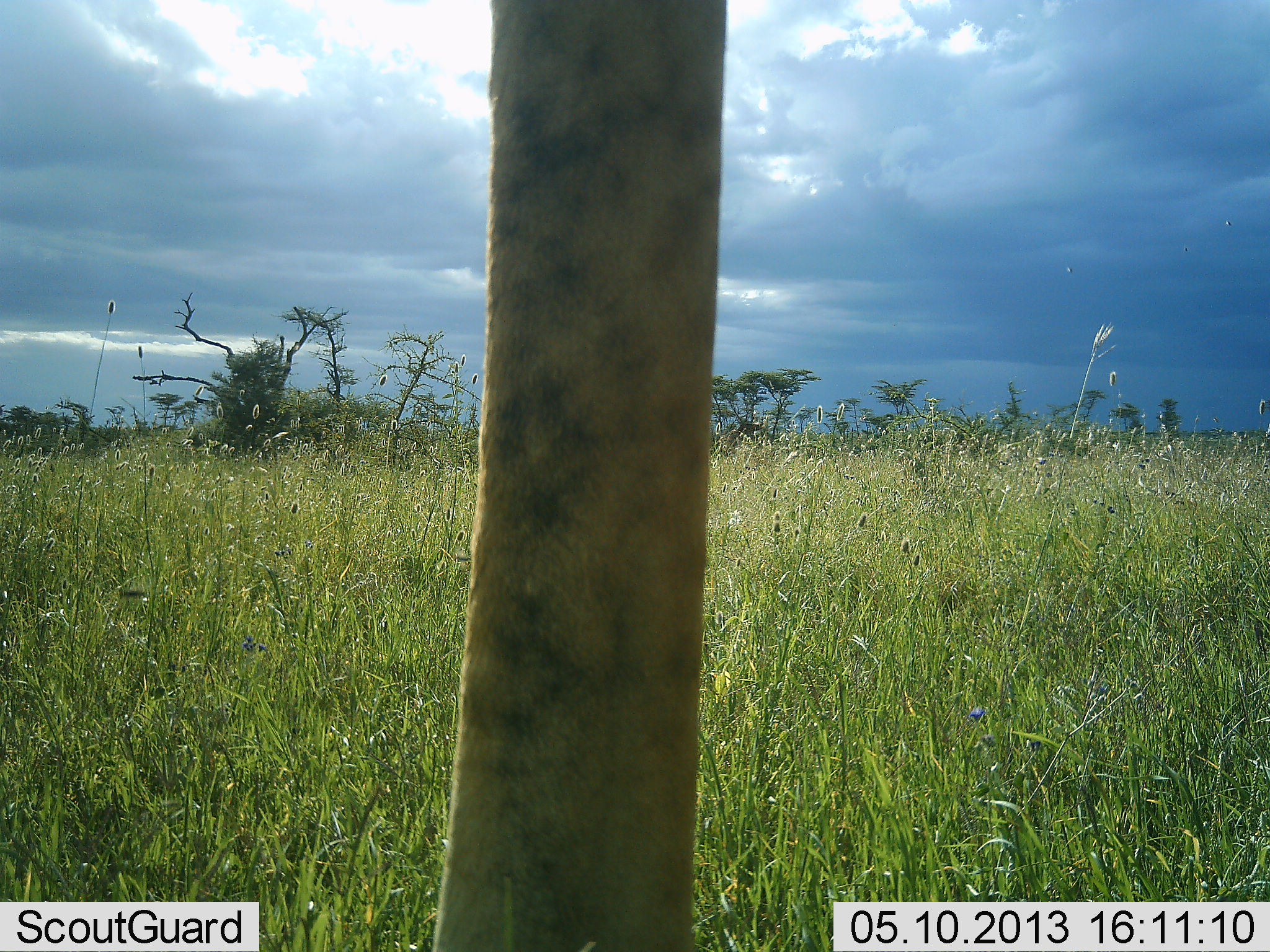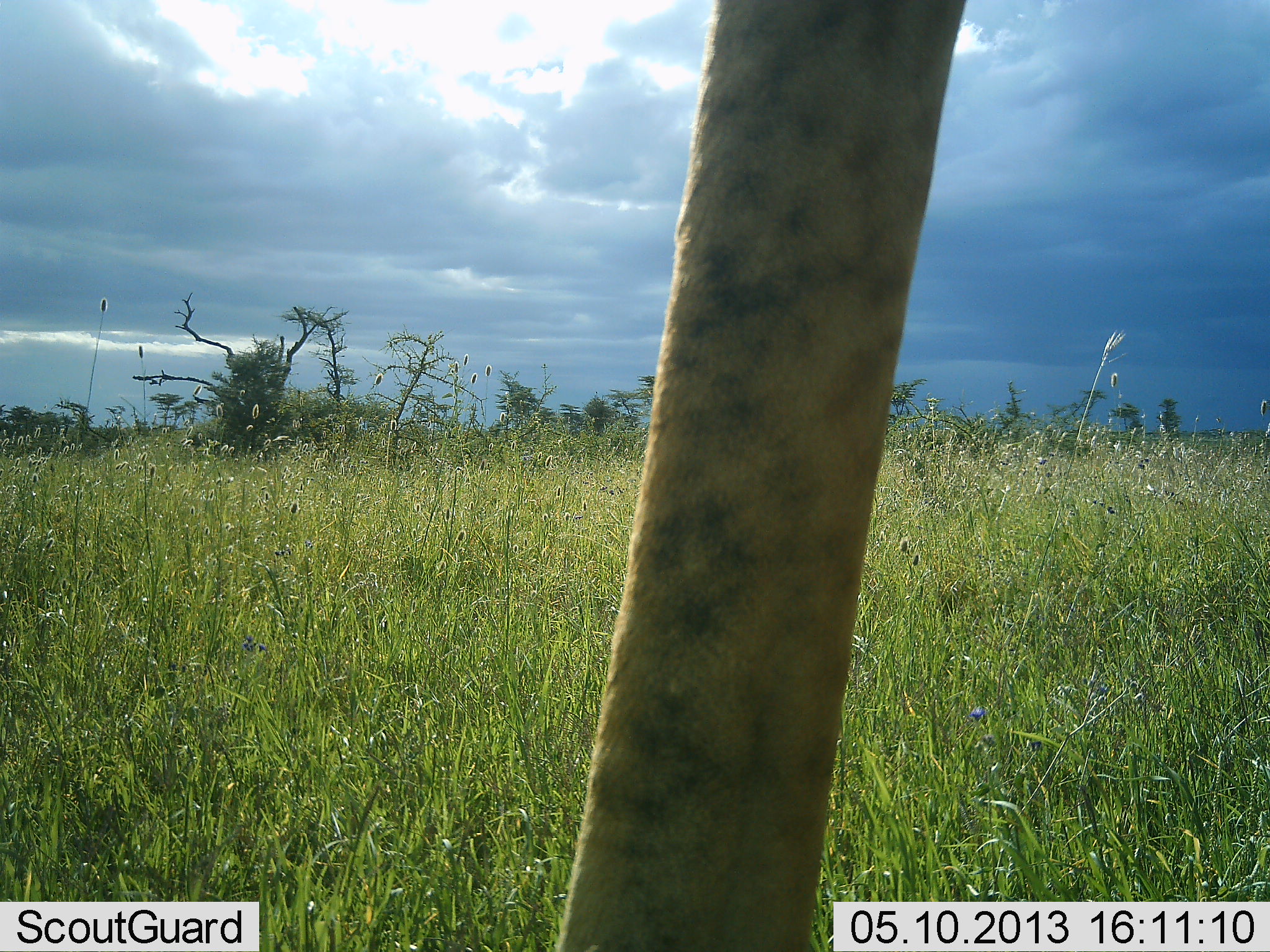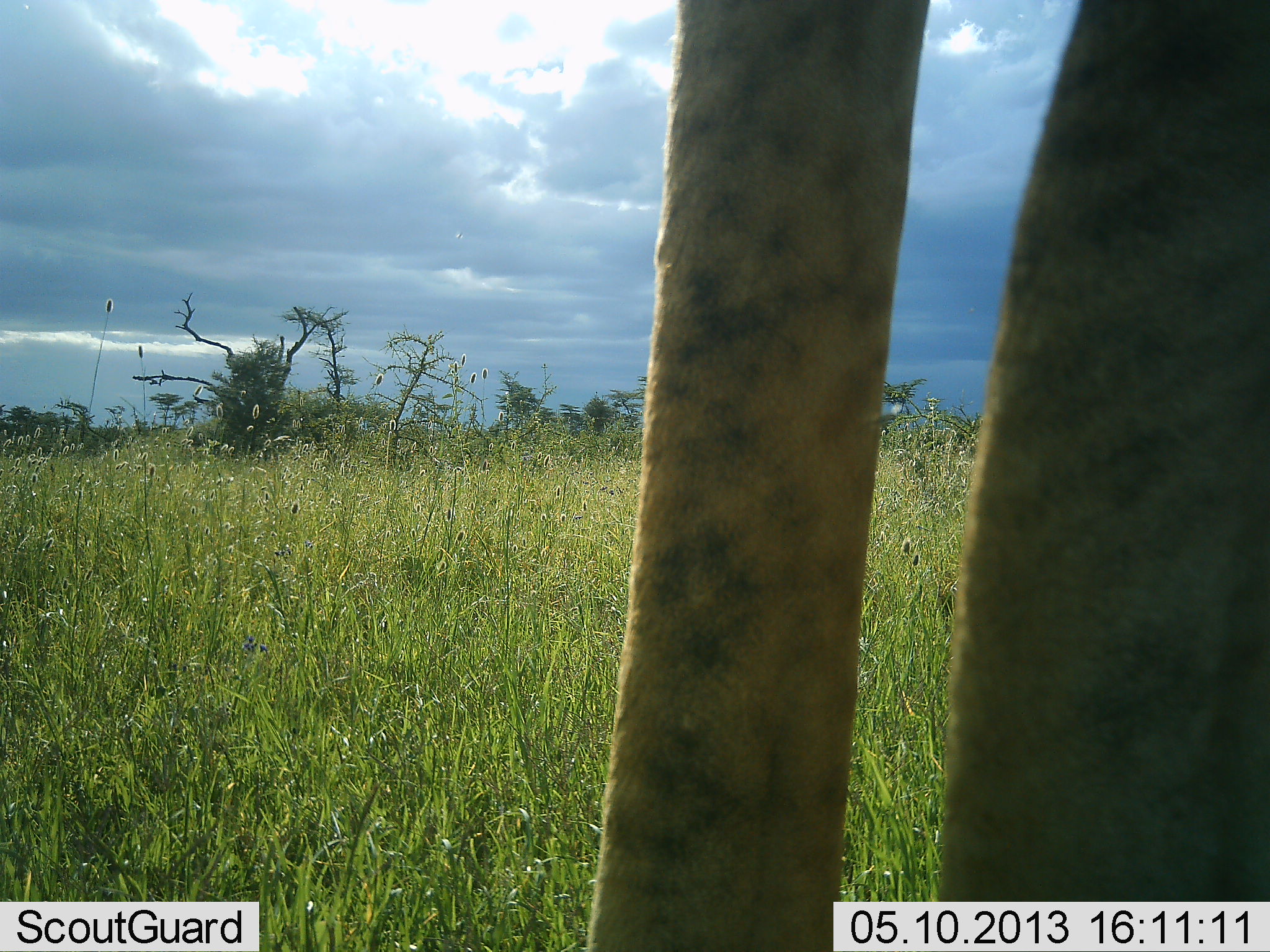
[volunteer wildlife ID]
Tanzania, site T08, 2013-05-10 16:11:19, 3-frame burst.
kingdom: Animalia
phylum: Chordata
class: Mammalia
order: Artiodactyla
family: Giraffidae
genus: Giraffa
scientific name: Giraffa camelopardalis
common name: giraffe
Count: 1.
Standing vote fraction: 50%.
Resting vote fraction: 0%.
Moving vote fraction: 50%.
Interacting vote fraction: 0%.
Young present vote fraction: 0%.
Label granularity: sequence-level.